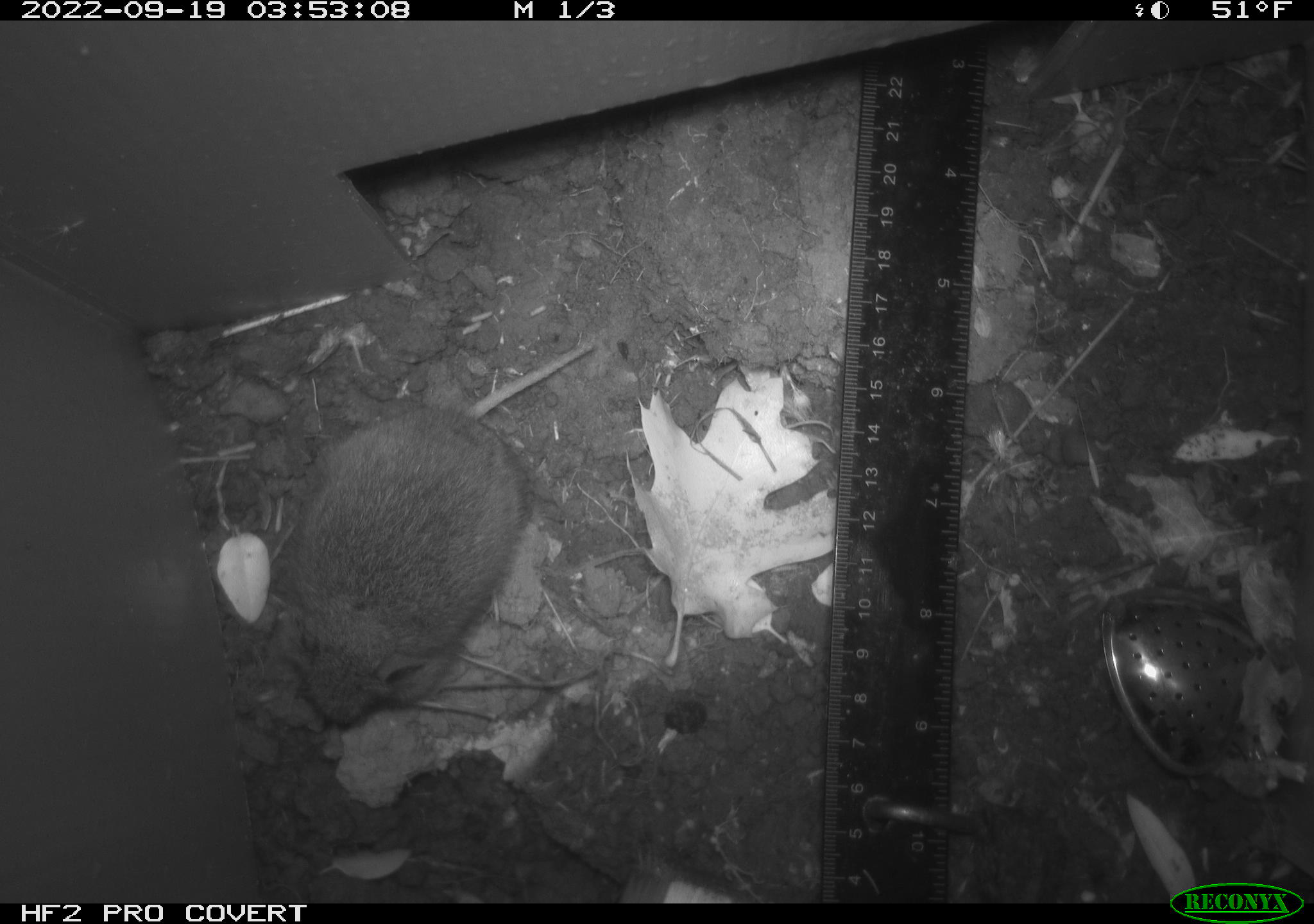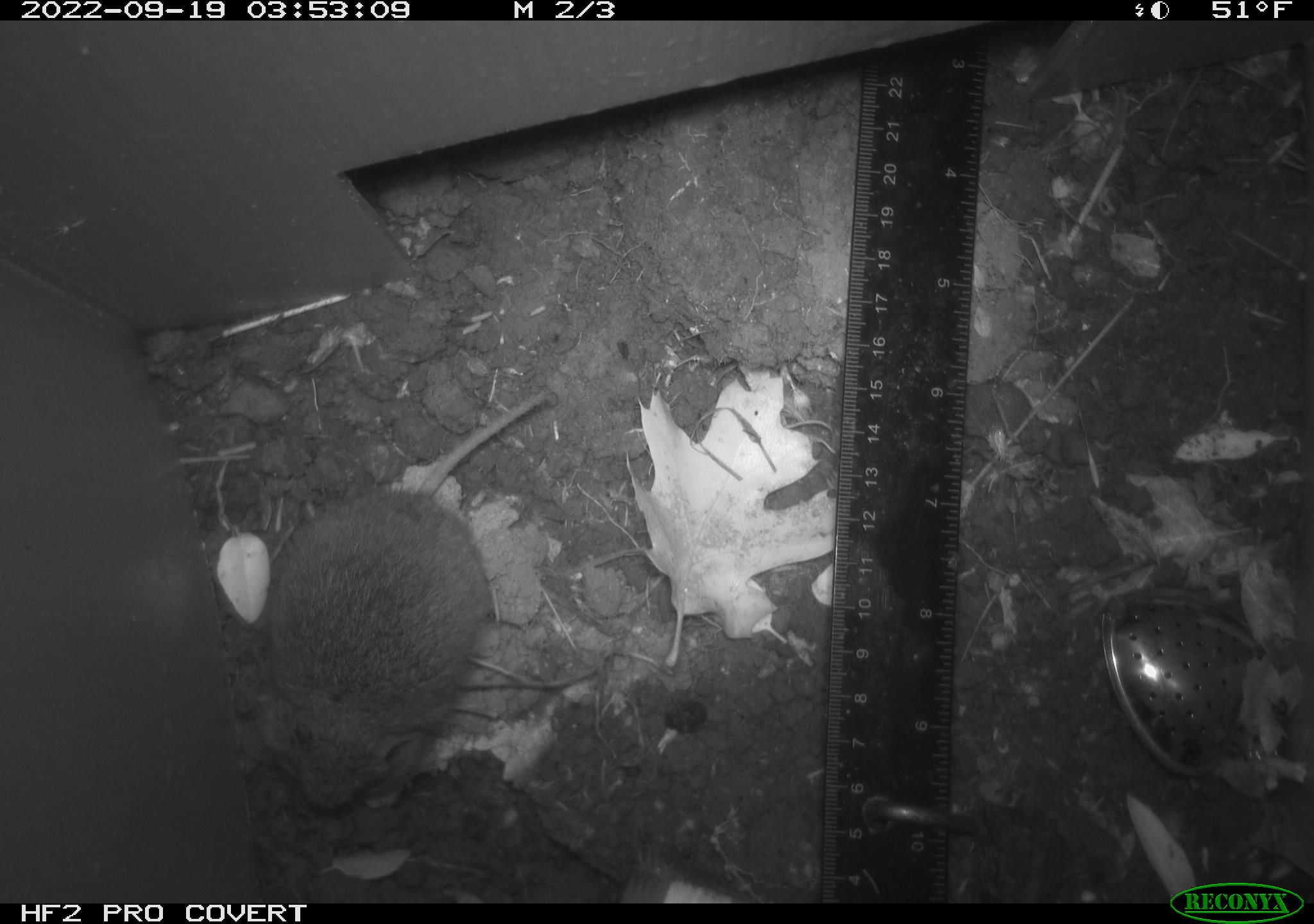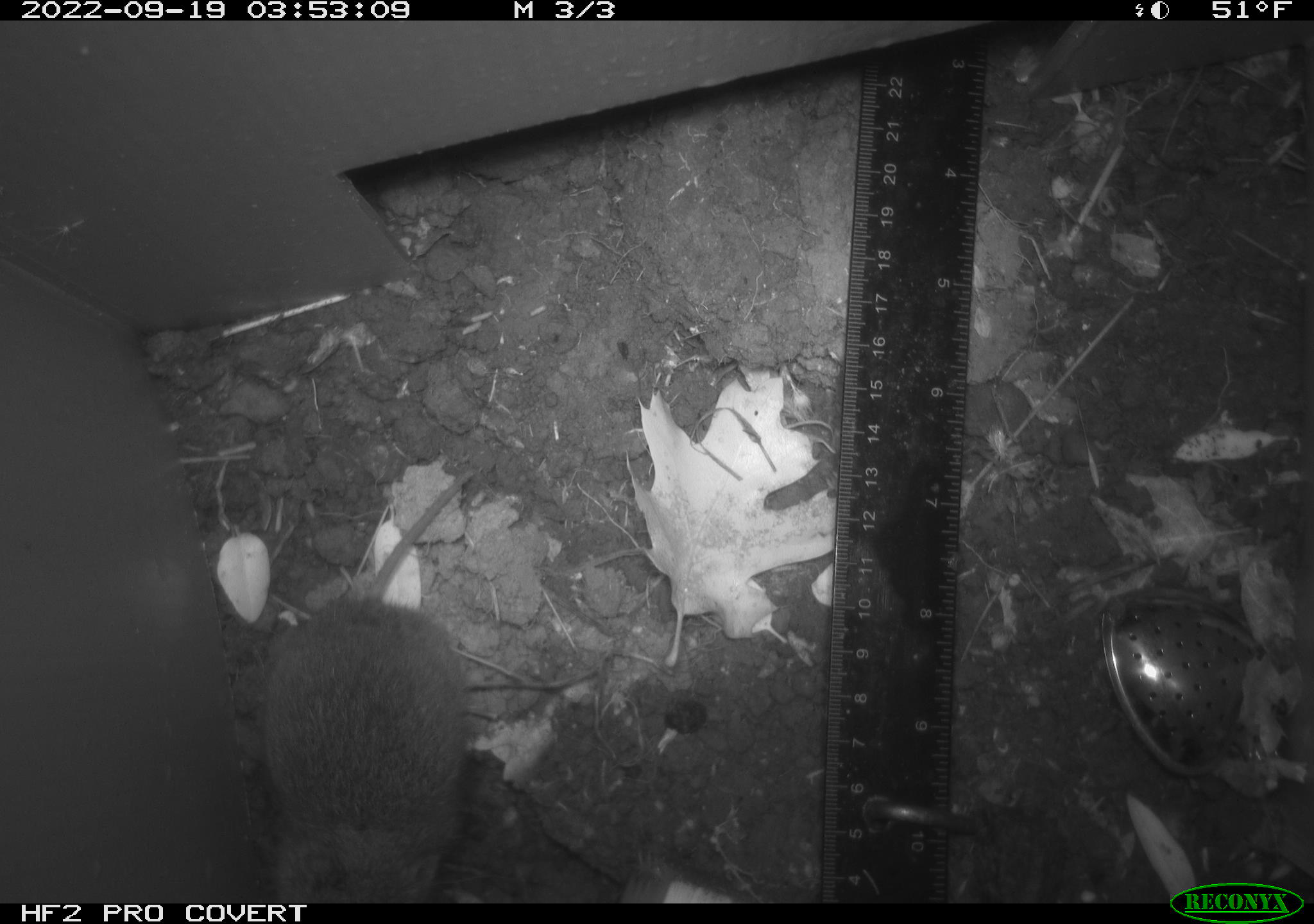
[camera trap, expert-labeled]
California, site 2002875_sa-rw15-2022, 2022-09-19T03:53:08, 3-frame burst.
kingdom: Animalia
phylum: Chordata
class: Mammalia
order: Rodentia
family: Cricetidae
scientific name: Arvicolinae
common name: voles, lemmings, and muskrats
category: arvicolinae subfamily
Arvicolinae subfamily (voles, lemmings, and muskrats) (Arvicolinae).